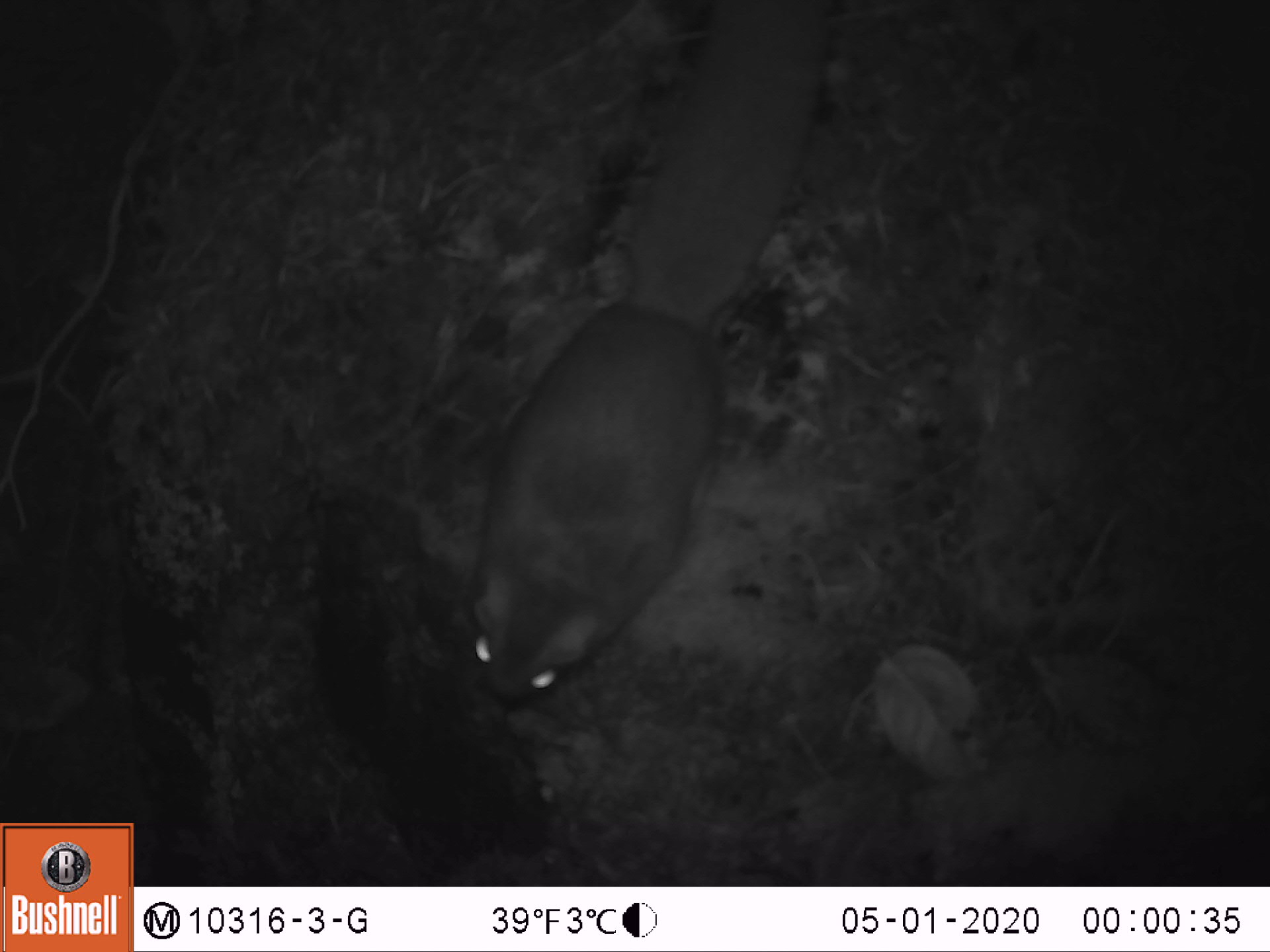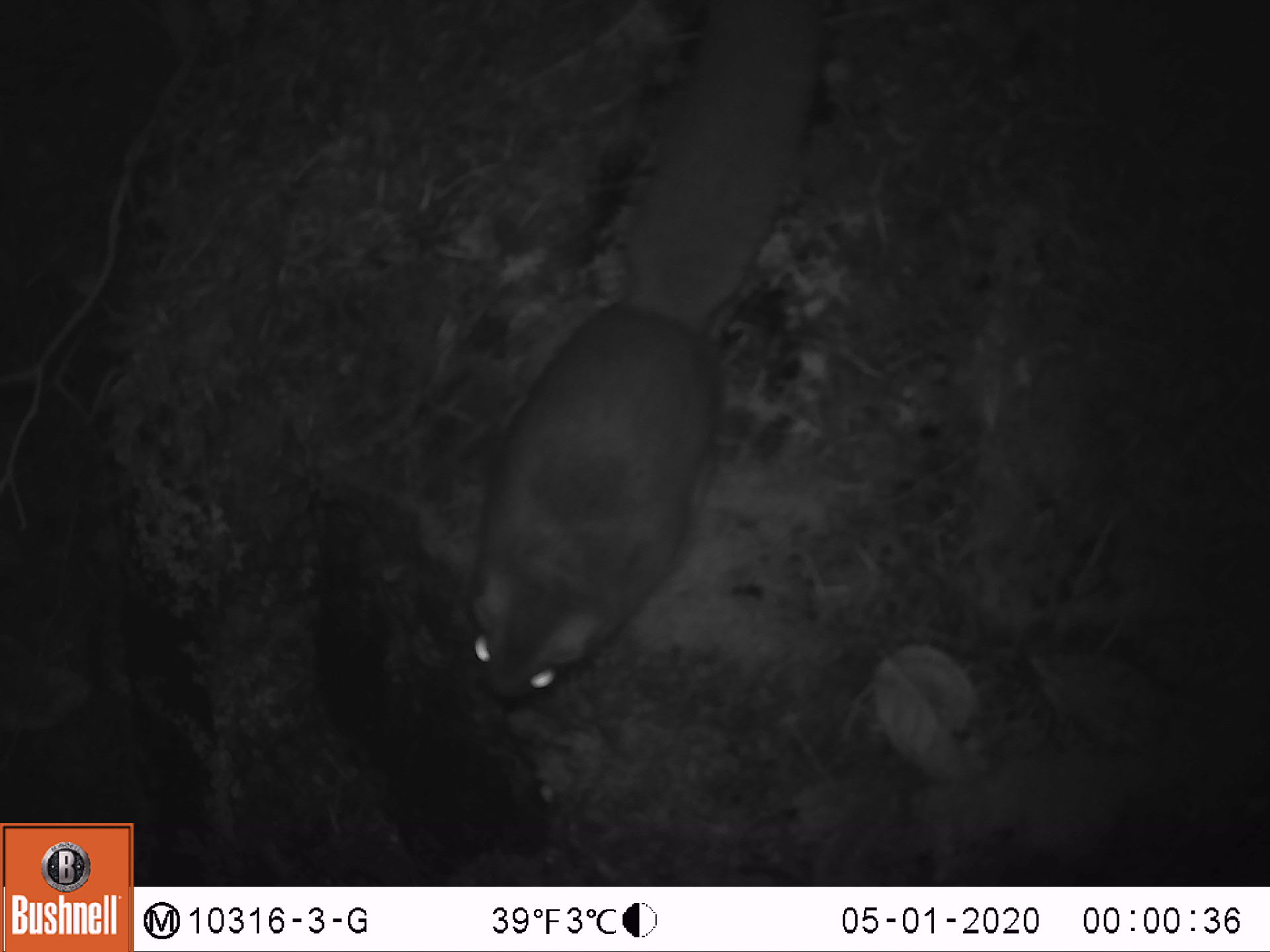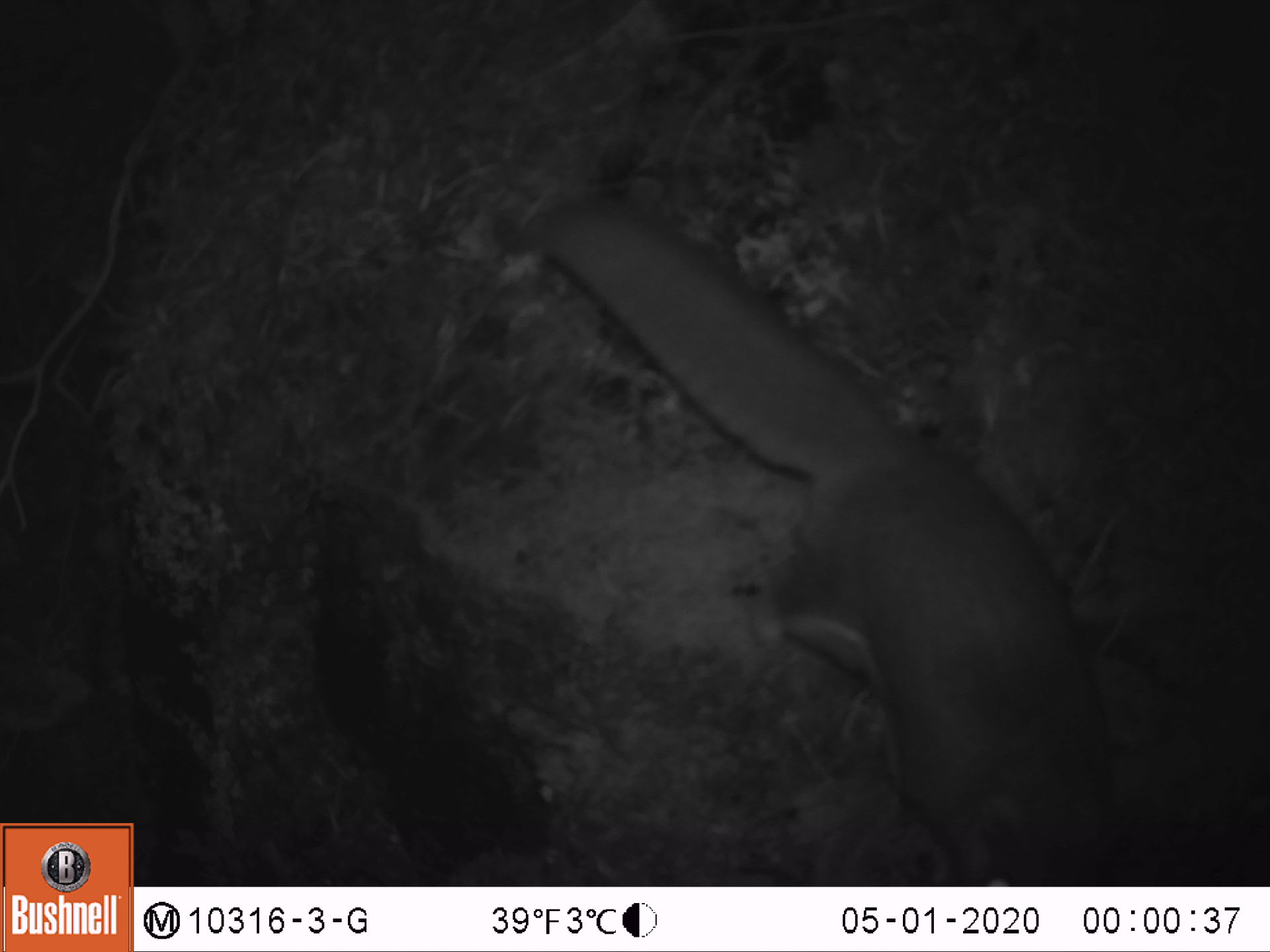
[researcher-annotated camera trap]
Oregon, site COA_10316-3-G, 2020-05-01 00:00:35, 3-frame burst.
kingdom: Animalia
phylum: Chordata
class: Mammalia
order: Rodentia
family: Sciuridae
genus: Glaucomys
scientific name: Glaucomys oregonensis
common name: humboldt's flying squirrel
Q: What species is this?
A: Humboldt's flying squirrel (Glaucomys oregonensis).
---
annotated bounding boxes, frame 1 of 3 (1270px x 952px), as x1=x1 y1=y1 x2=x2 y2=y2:
humboldt's flying squirrel: x1=459 y1=0 x2=841 y2=736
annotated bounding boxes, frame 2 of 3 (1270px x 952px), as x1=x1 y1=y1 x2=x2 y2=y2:
humboldt's flying squirrel: x1=445 y1=0 x2=838 y2=725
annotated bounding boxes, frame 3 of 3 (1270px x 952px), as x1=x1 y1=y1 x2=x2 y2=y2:
humboldt's flying squirrel: x1=512 y1=180 x2=1125 y2=880